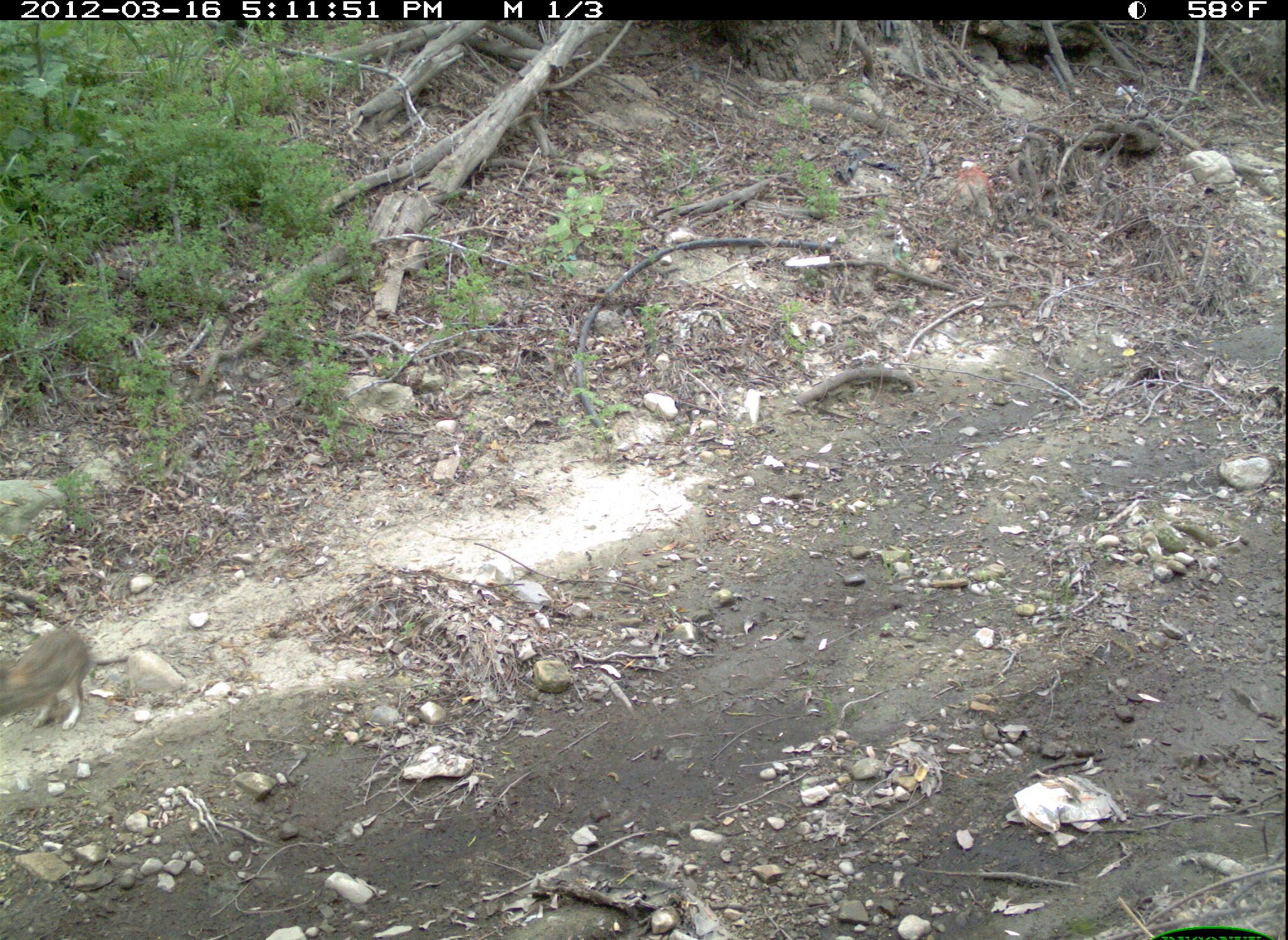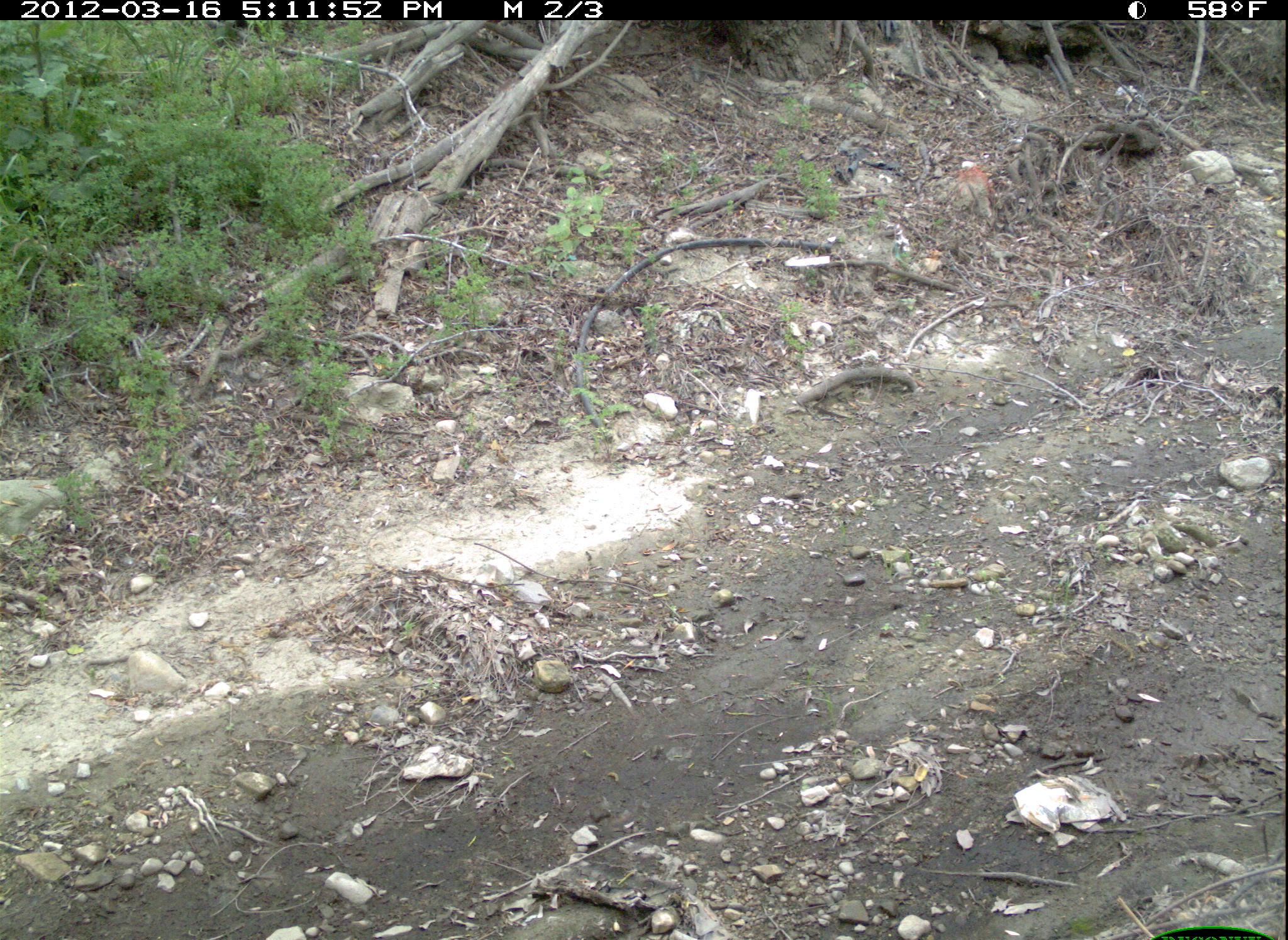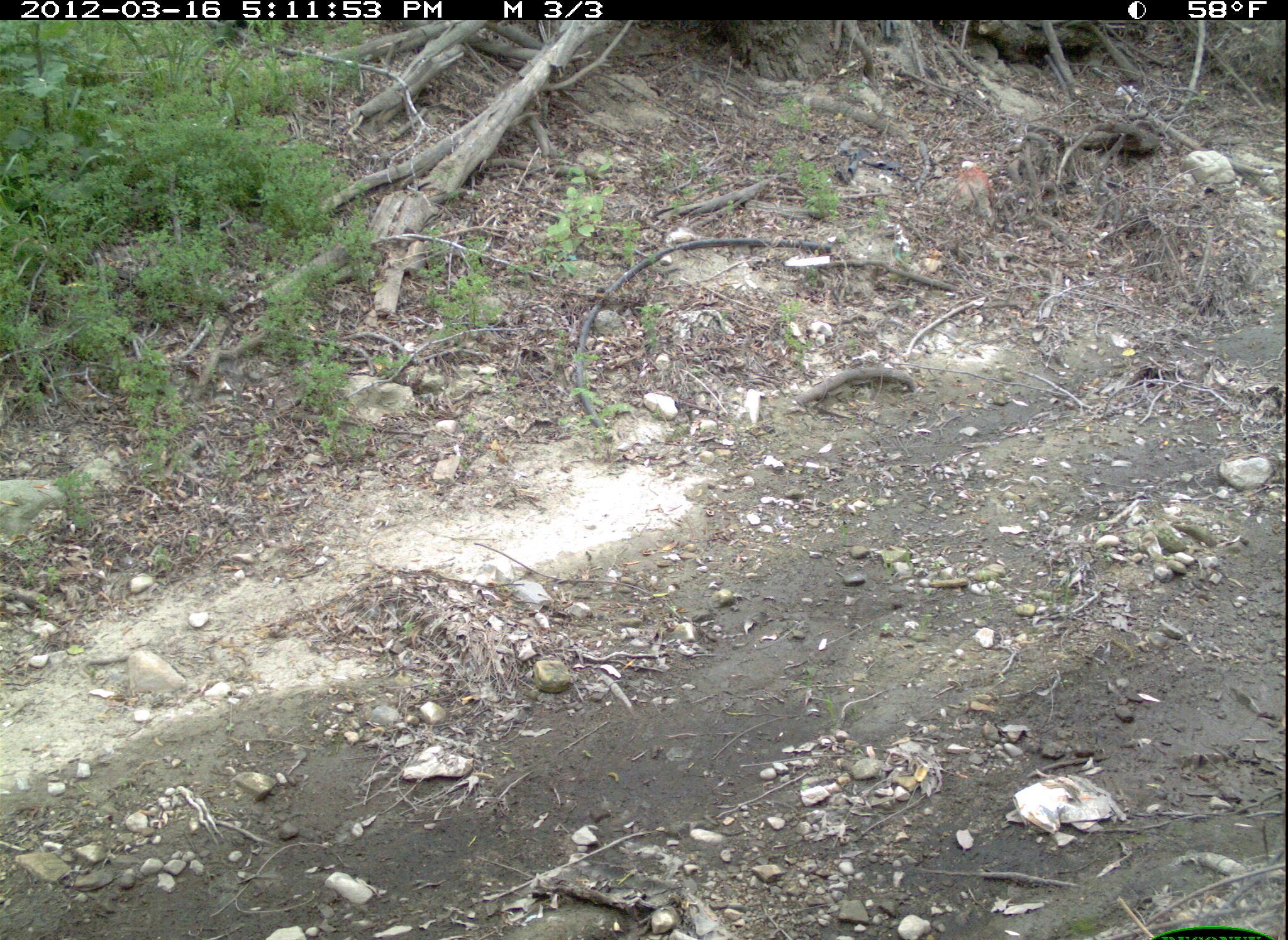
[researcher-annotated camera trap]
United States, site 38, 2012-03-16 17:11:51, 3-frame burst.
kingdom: Animalia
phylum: Chordata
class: Mammalia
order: Lagomorpha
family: Leporidae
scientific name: Leporidae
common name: rabbits and hares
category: rabbit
Rabbit (rabbits and hares) (Leporidae).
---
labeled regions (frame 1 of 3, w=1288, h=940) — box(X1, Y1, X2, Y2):
rabbit: box(5, 612, 111, 743)